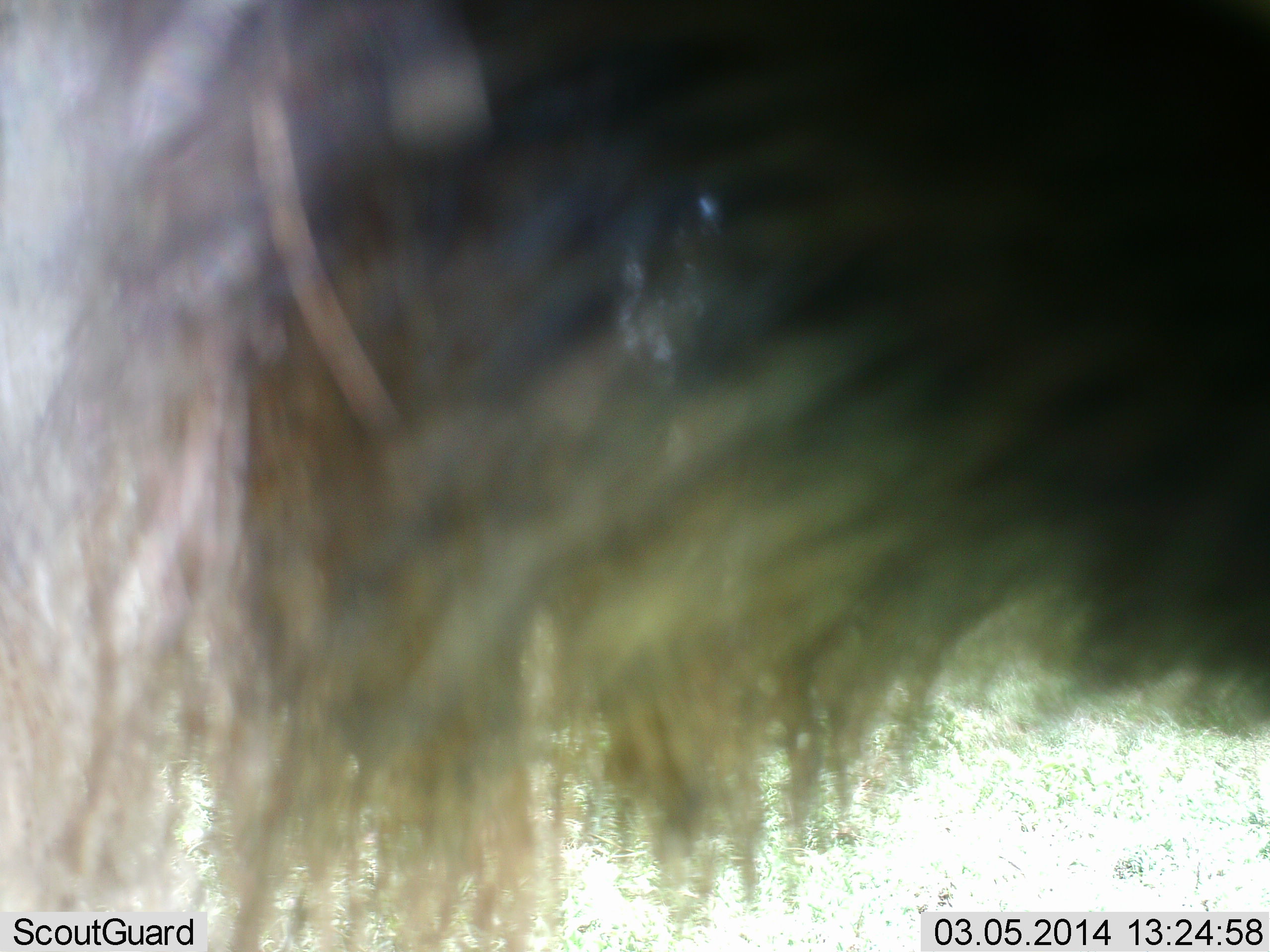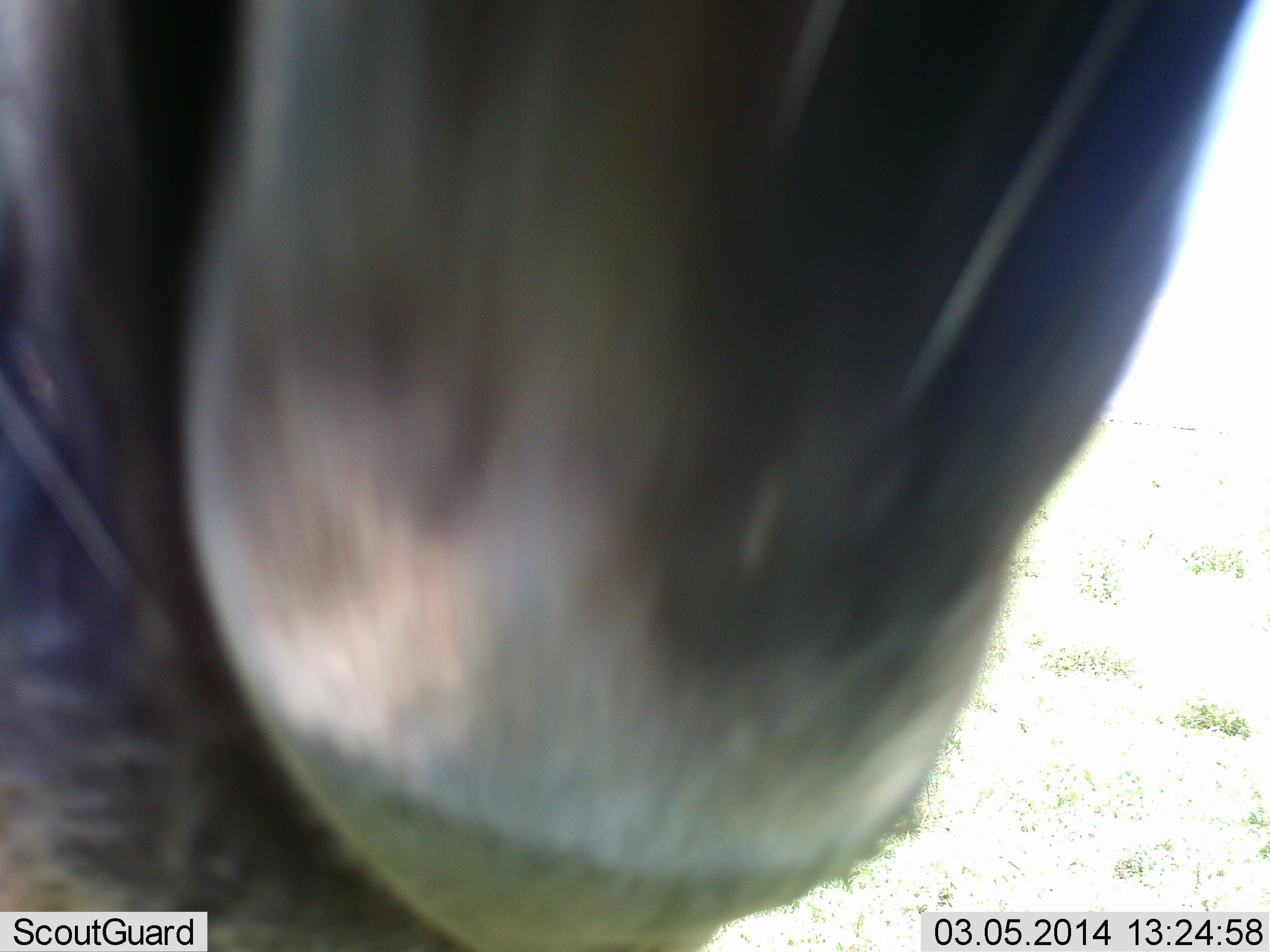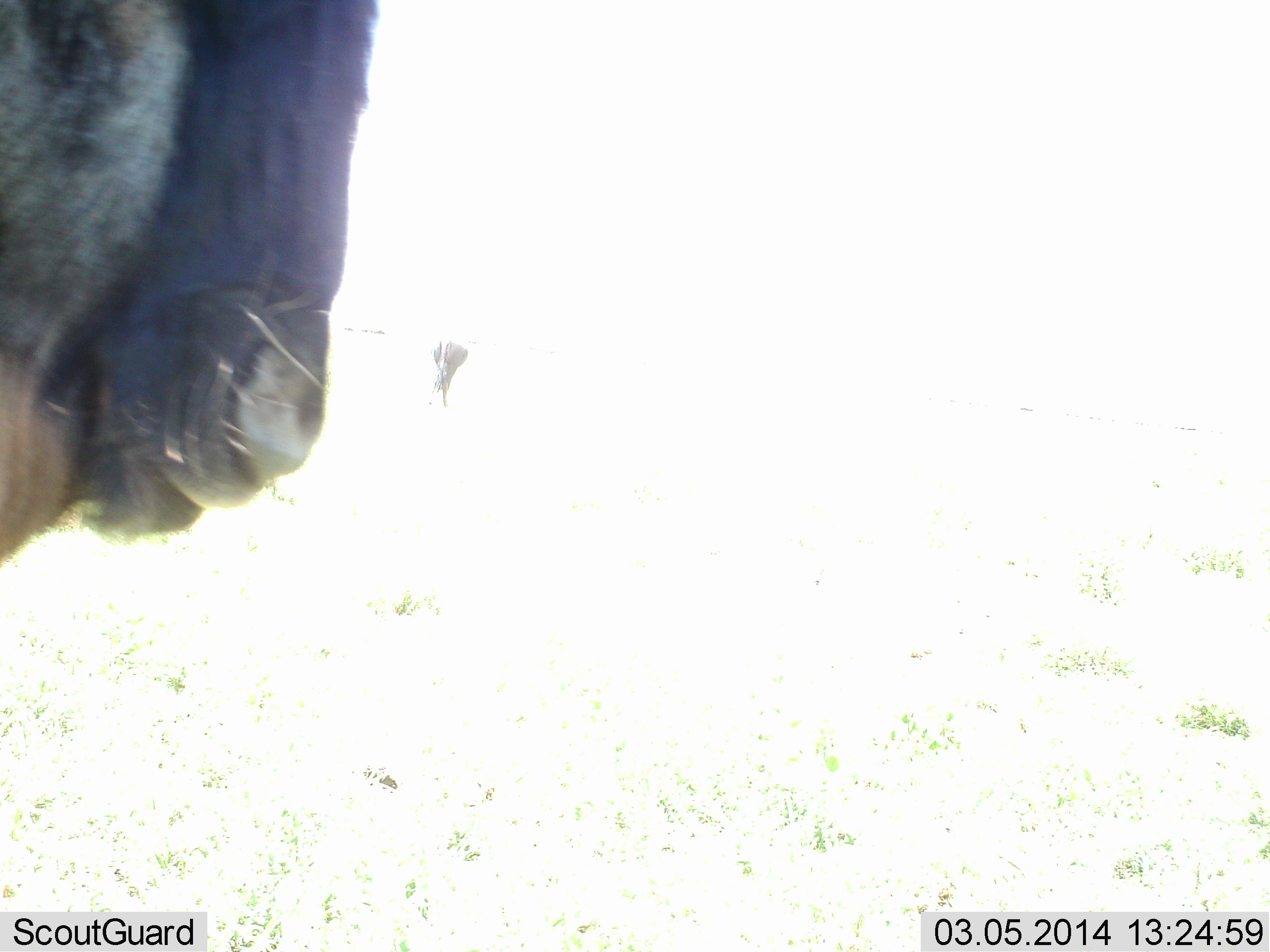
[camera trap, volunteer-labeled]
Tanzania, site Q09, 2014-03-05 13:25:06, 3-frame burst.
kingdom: Animalia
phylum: Chordata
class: Mammalia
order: Artiodactyla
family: Bovidae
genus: Connochaetes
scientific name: Connochaetes taurinus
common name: blue wildebeest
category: wildebeest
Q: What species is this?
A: Wildebeest (blue wildebeest) (Connochaetes taurinus).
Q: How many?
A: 1.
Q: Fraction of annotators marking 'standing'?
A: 43%.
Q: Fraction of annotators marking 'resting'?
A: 0%.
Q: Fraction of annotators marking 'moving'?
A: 46%.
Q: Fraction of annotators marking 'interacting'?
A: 16%.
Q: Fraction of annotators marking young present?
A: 0%.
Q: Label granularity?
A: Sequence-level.